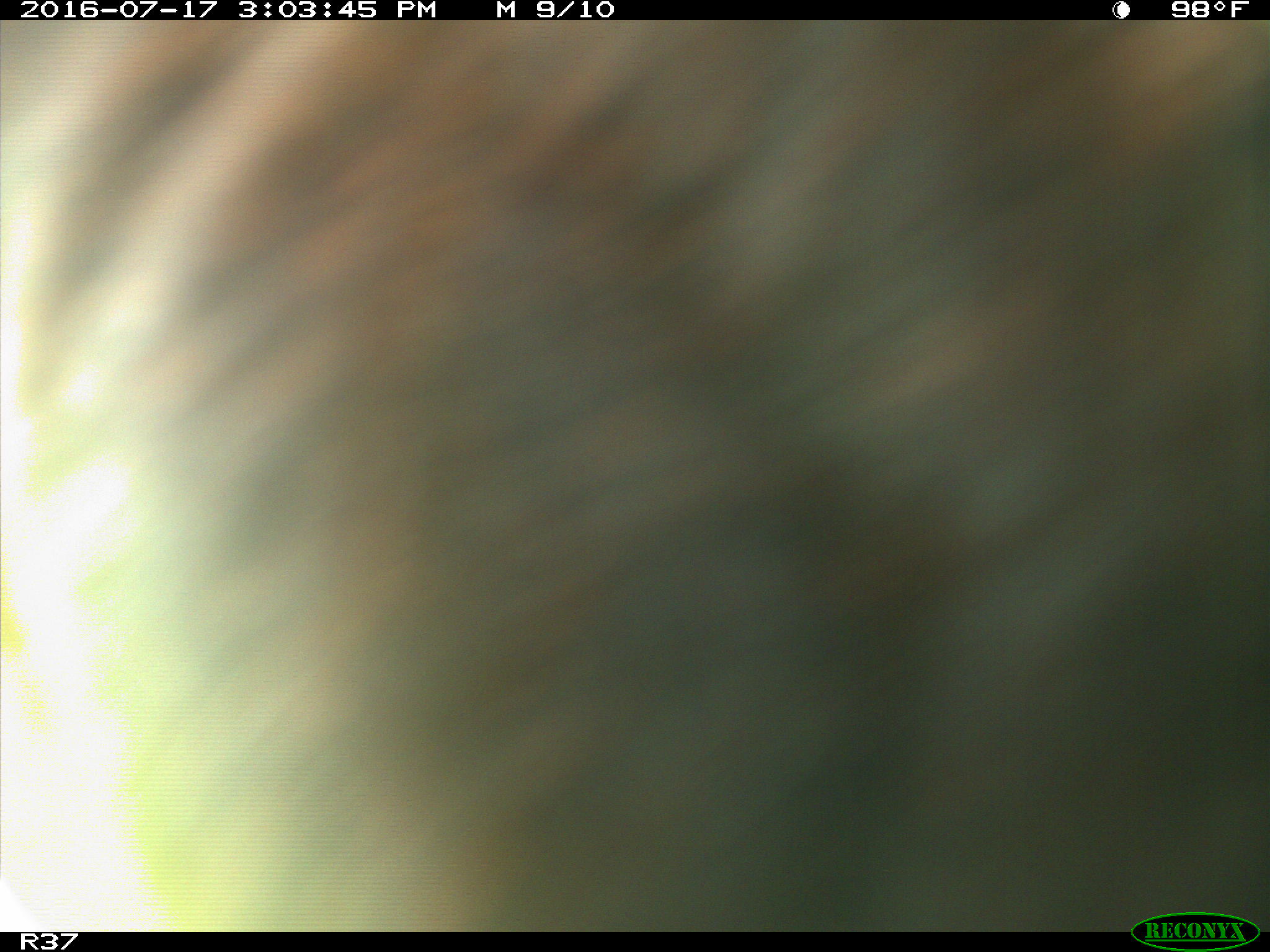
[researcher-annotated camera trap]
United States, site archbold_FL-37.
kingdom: Animalia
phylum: Chordata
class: Mammalia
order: Artiodactyla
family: Bovidae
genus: Bos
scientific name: Bos taurus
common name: domestic cow